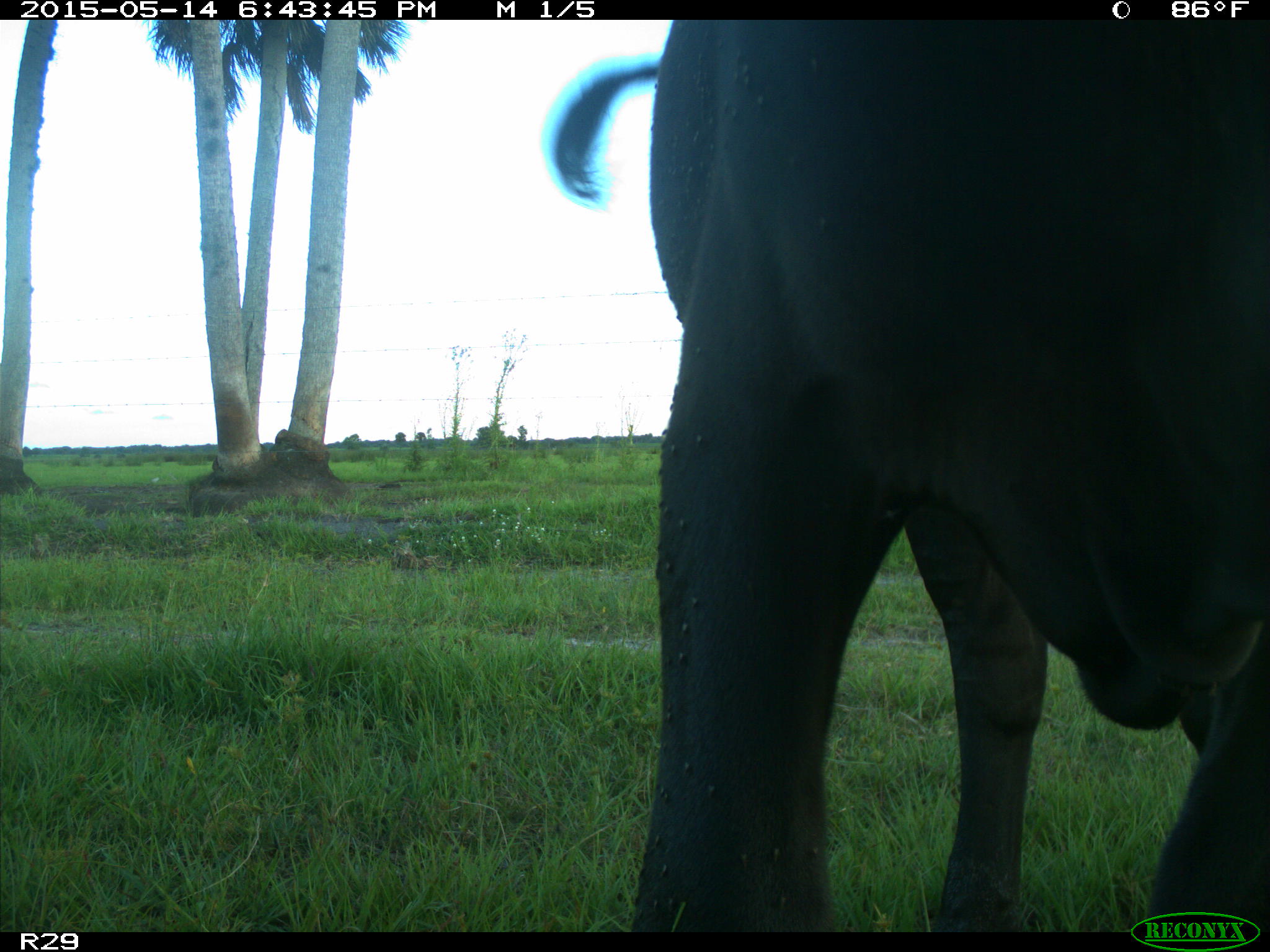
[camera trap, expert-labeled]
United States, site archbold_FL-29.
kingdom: Animalia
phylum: Chordata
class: Mammalia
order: Artiodactyla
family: Bovidae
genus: Bos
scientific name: Bos taurus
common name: domestic cow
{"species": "Bos taurus (domestic cow)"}